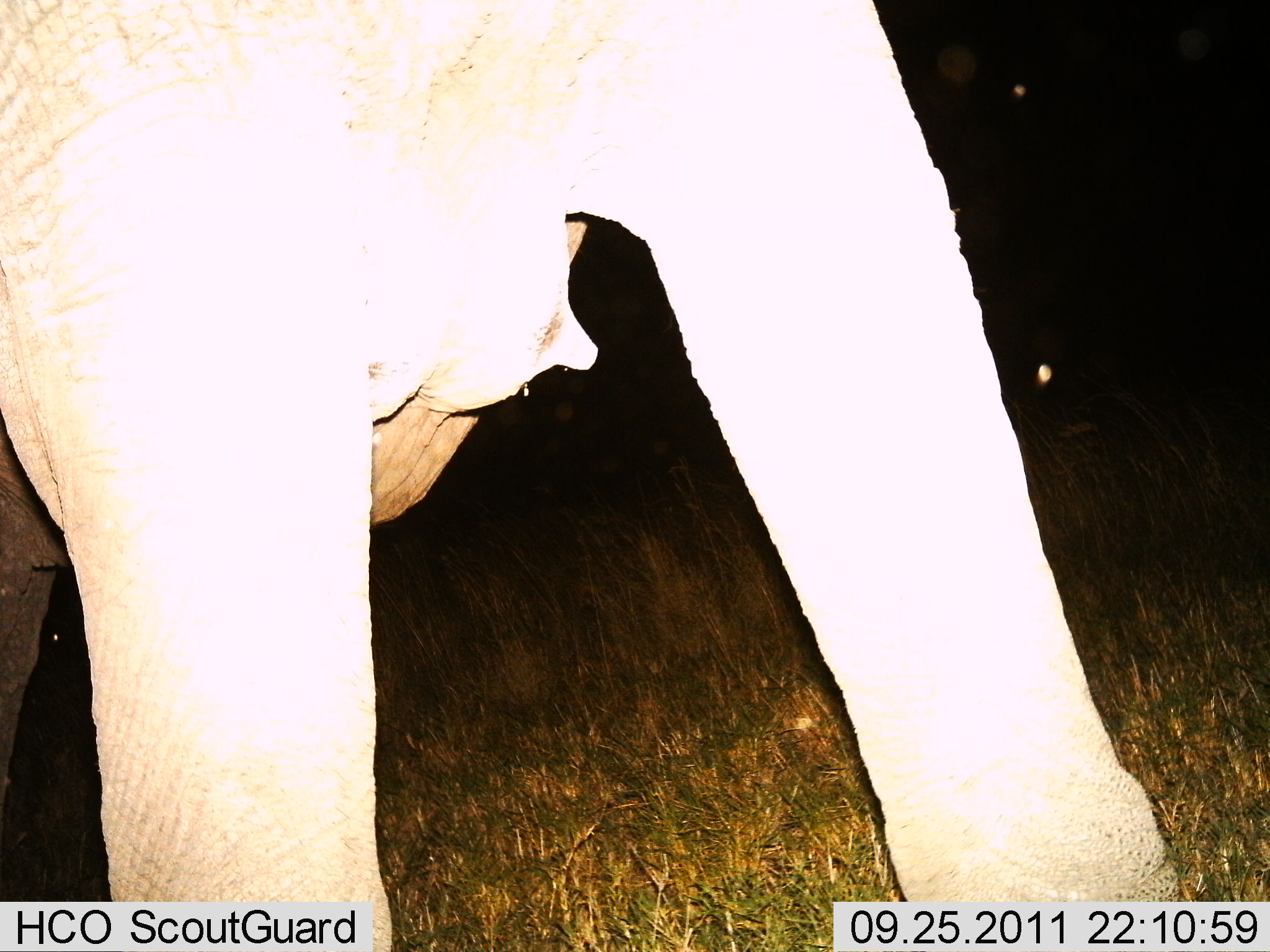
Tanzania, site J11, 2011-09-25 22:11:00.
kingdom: Animalia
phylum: Chordata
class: Mammalia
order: Proboscidea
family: Elephantidae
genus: Loxodonta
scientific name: Loxodonta africana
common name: african bush elephant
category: elephant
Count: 1.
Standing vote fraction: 90%.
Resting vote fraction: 0%.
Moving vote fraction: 0%.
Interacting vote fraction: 10%.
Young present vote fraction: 0%.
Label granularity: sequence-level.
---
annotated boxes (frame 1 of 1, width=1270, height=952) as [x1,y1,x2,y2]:
animal: [2,2,1183,949]